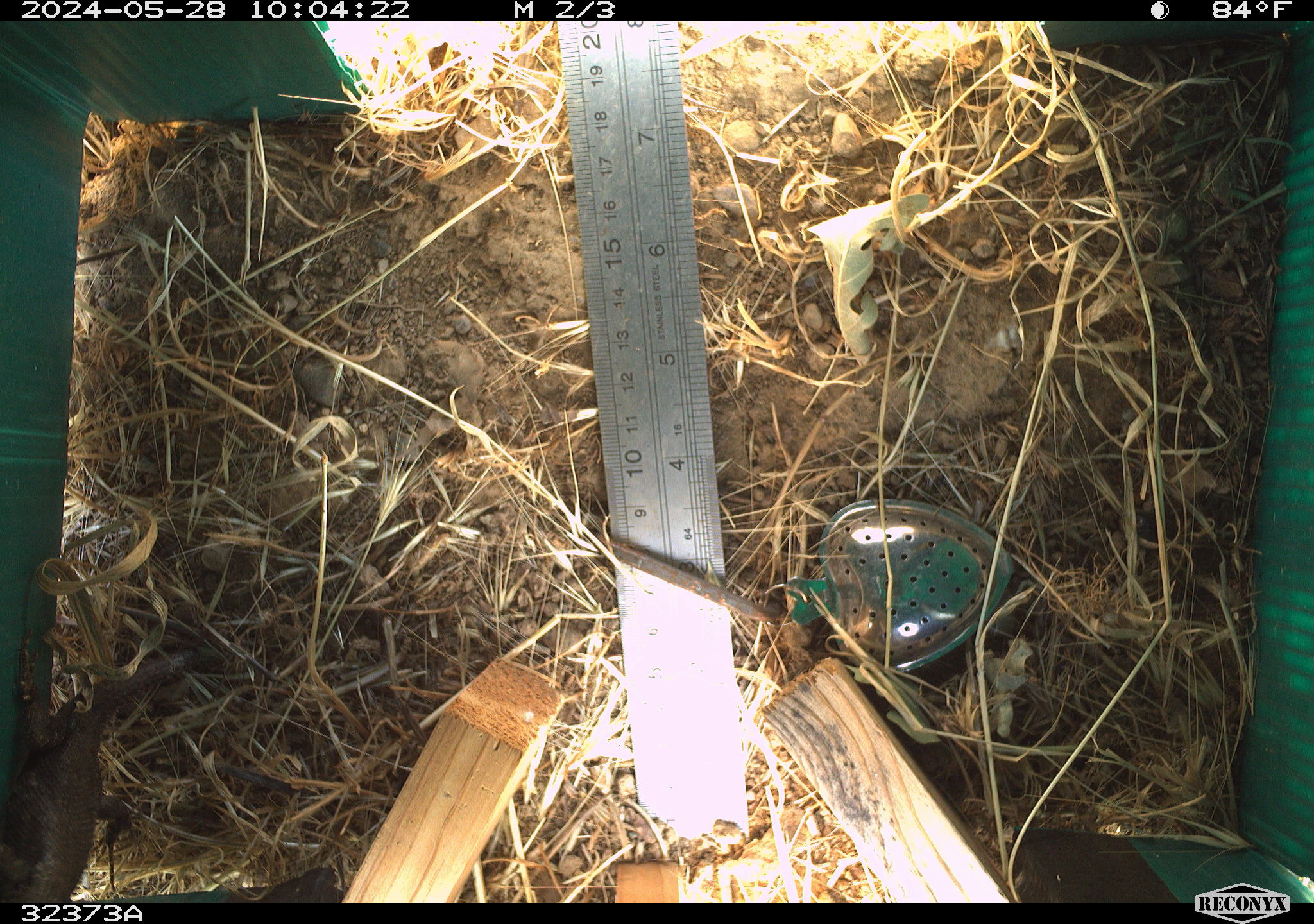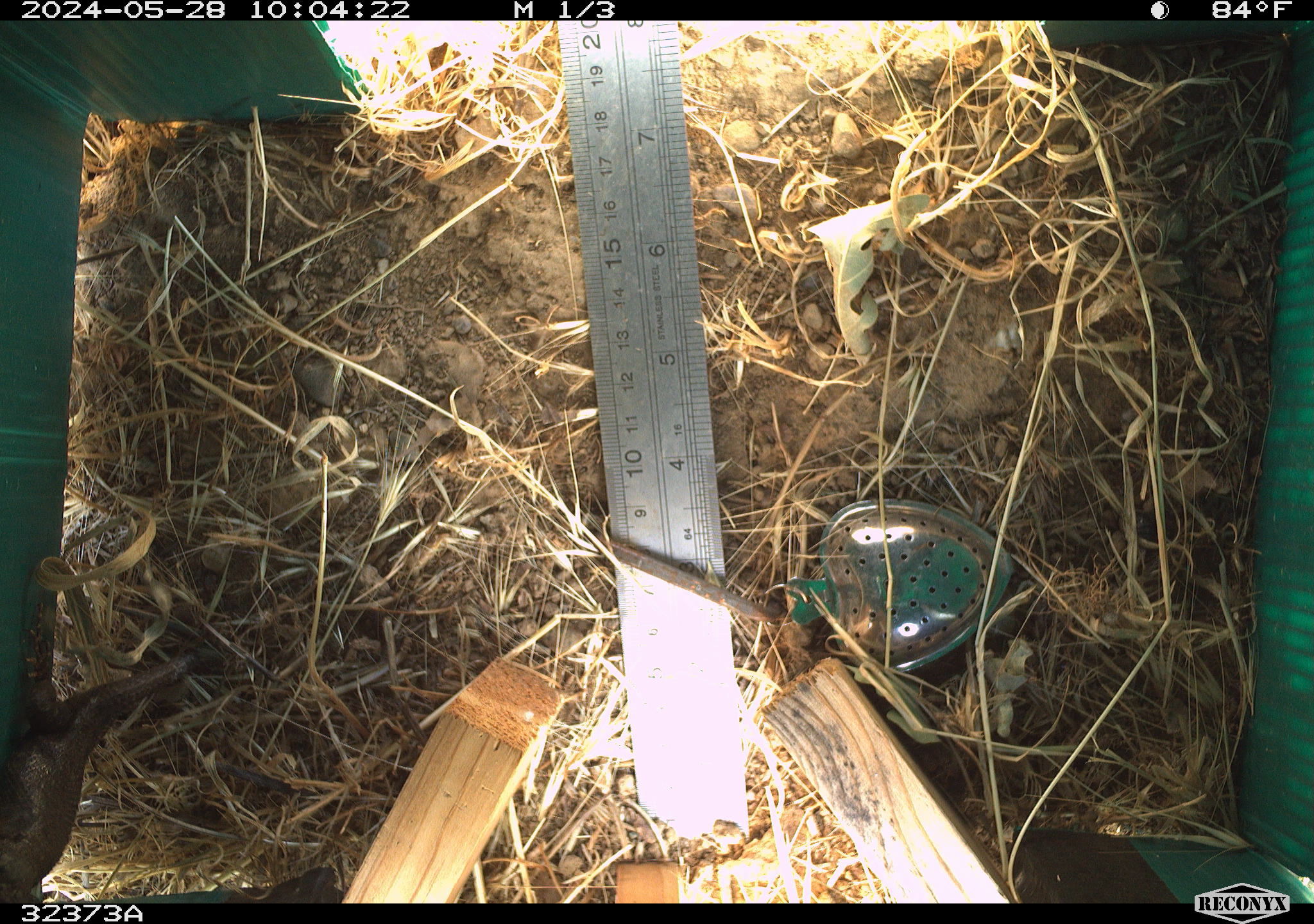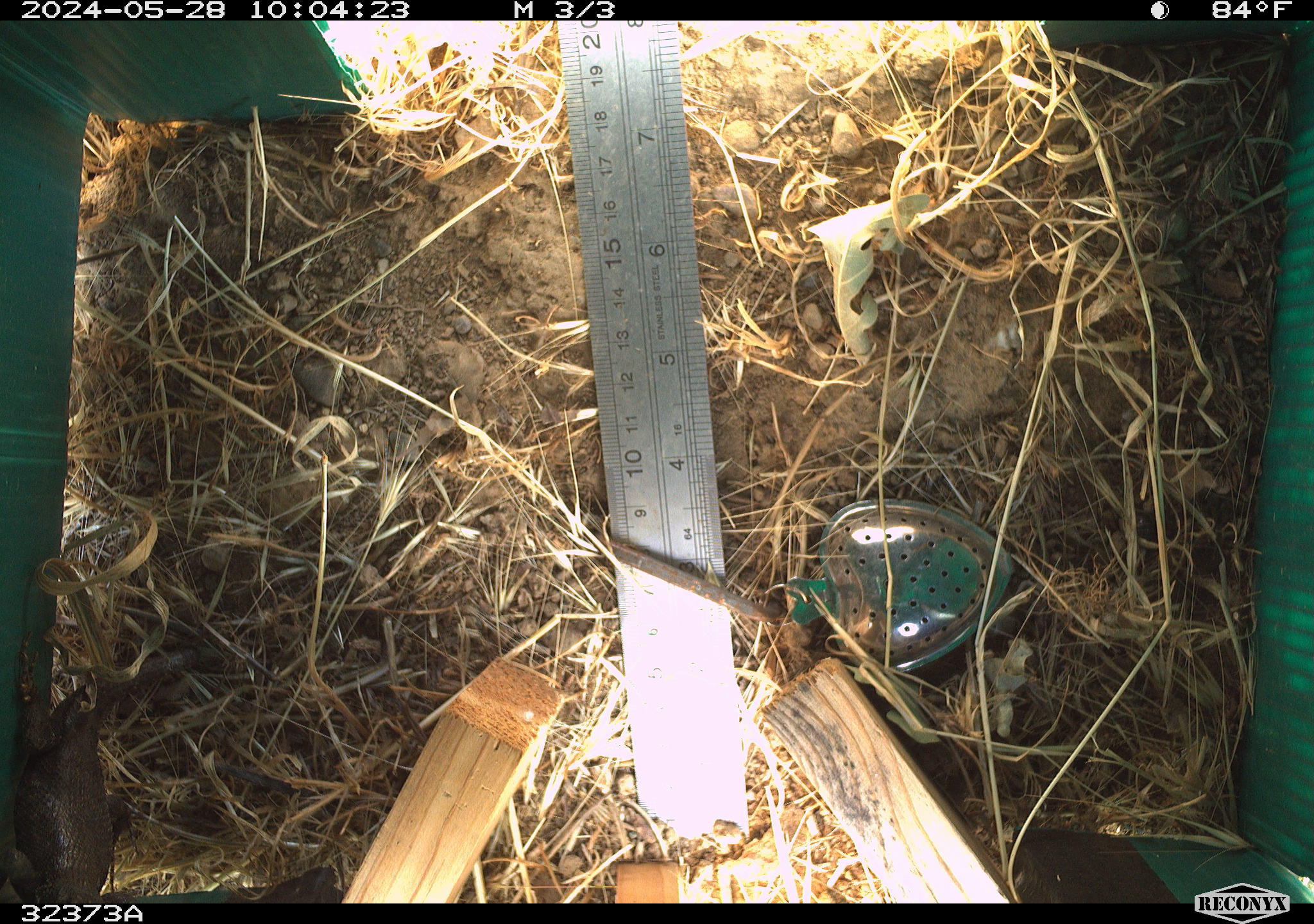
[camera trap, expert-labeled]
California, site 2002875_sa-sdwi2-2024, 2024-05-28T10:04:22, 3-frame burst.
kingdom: Animalia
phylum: Chordata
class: Reptilia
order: Squamata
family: Phrynosomatidae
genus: Sceloporus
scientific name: Sceloporus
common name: spiny lizards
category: sceloporus species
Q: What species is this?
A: Sceloporus species (spiny lizards) (Sceloporus).